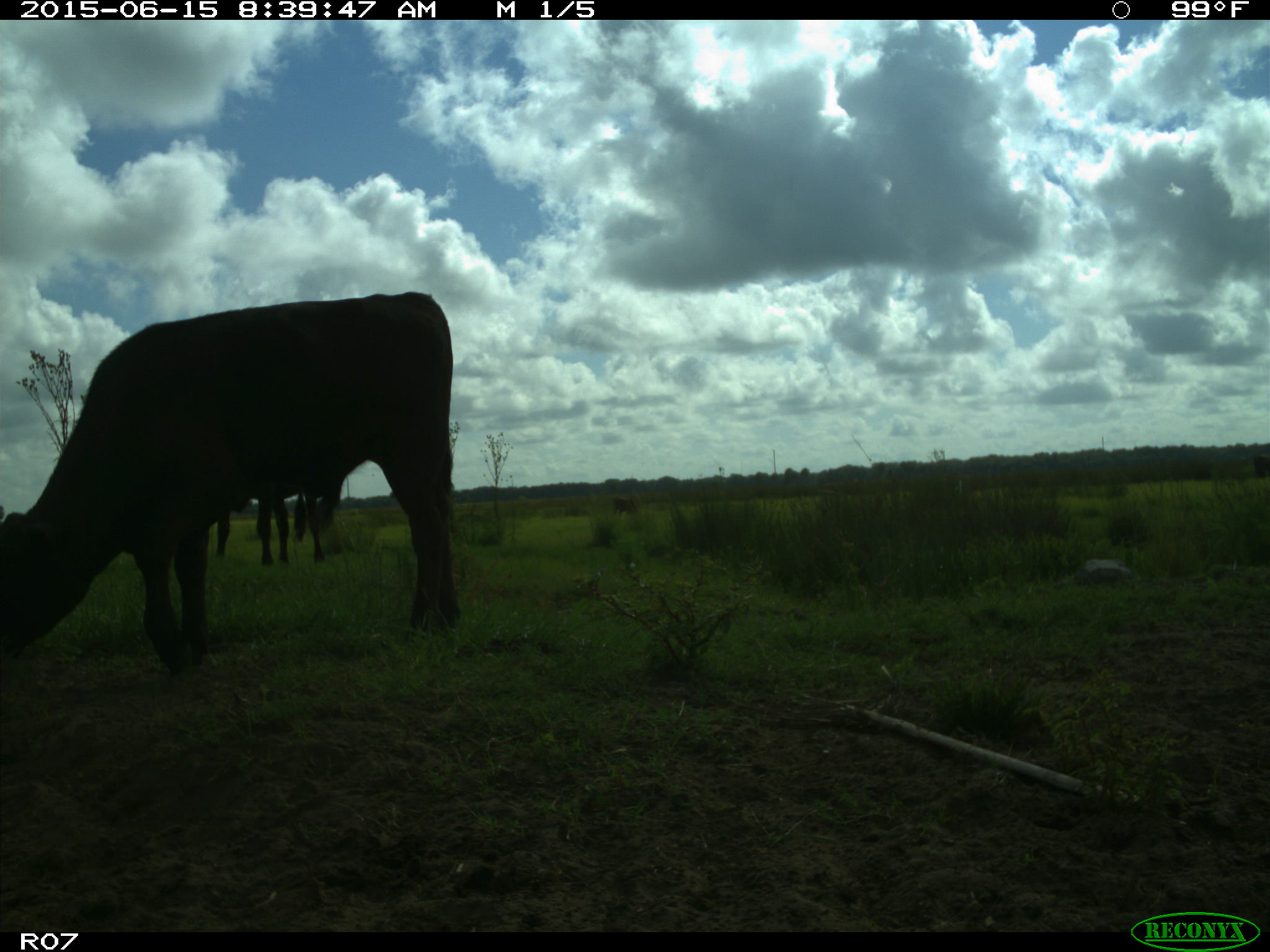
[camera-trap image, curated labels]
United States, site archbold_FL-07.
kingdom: Animalia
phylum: Chordata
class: Mammalia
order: Artiodactyla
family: Bovidae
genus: Bos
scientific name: Bos taurus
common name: domestic cow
Bos taurus (domestic cow).